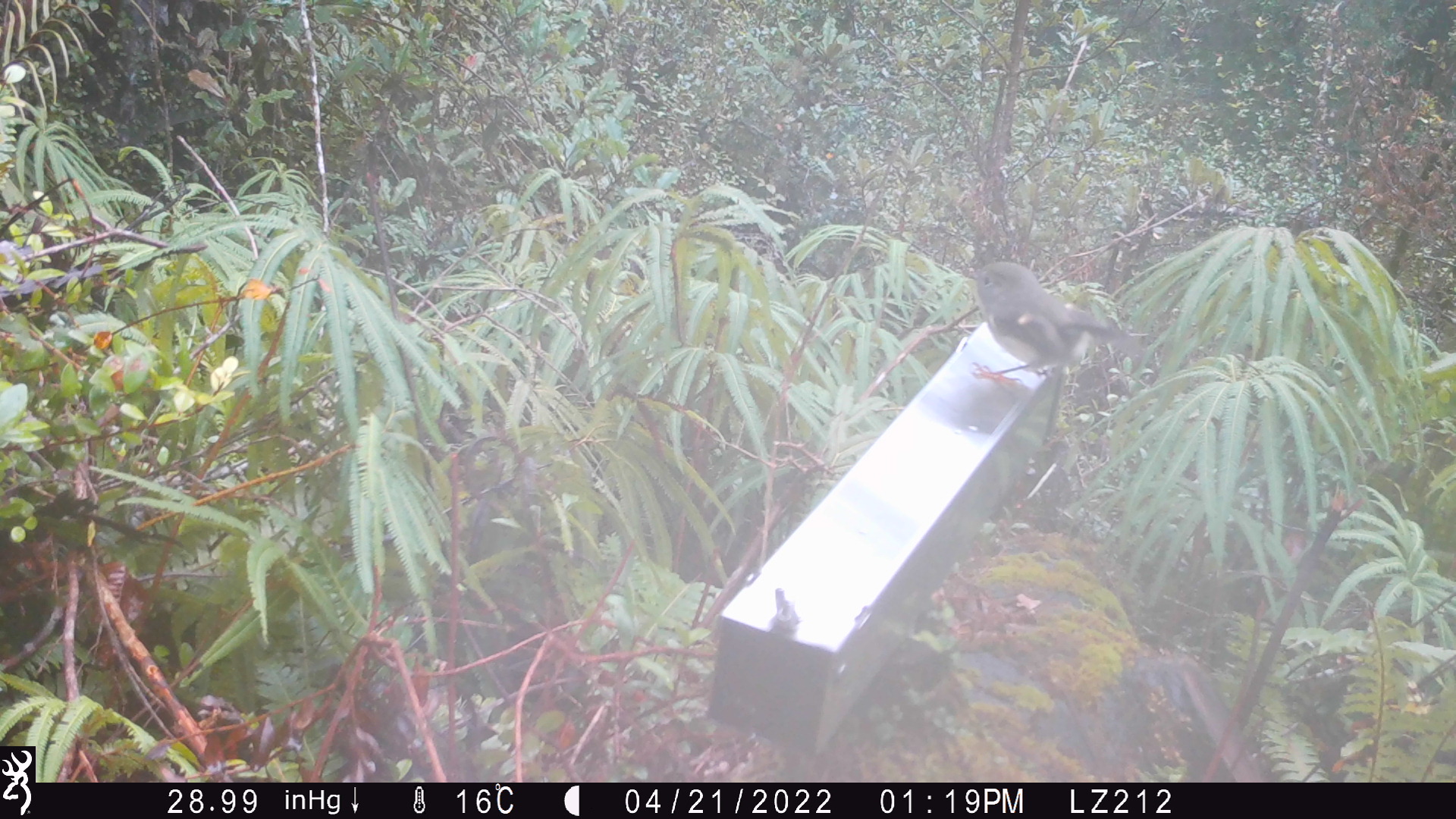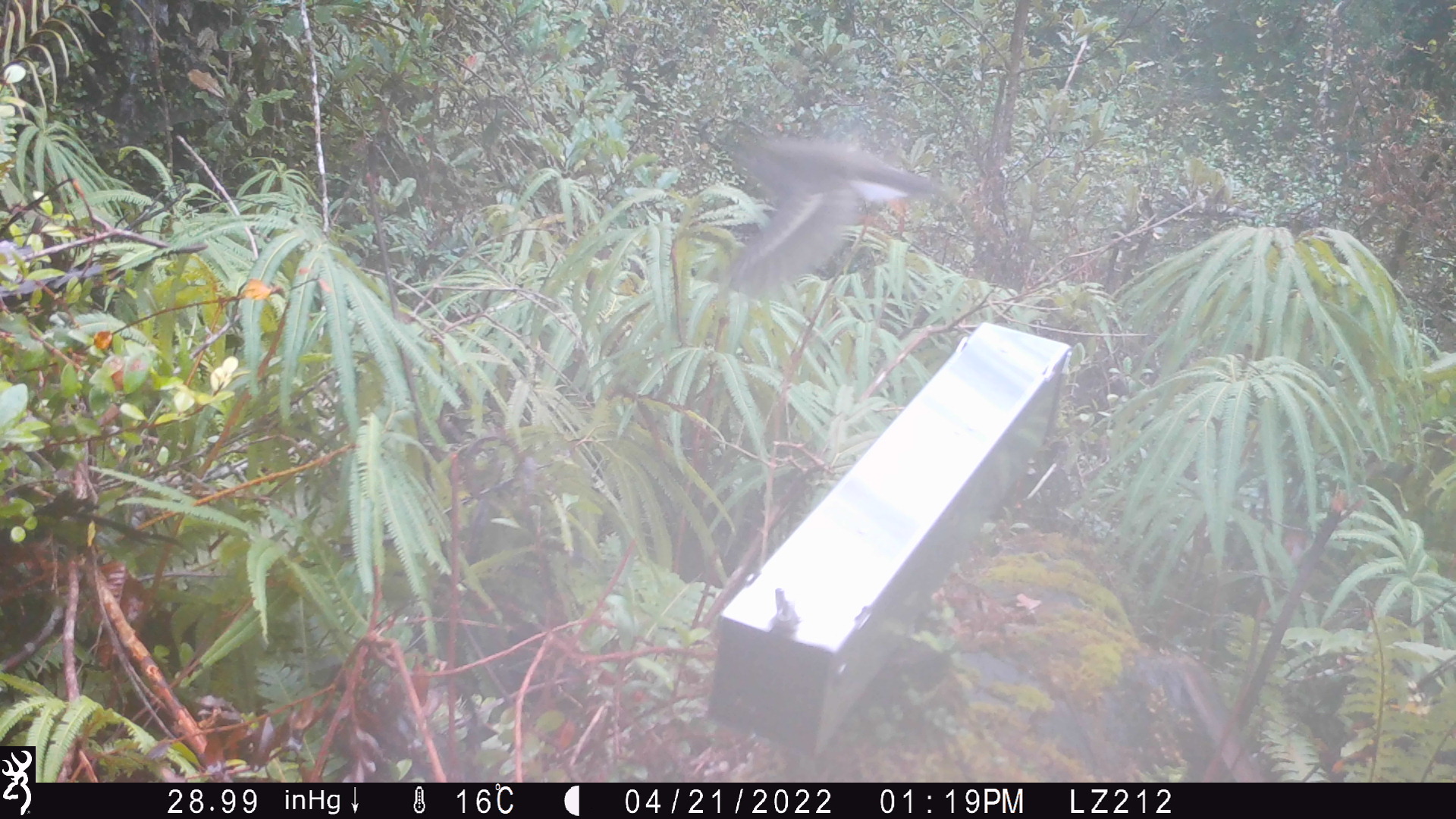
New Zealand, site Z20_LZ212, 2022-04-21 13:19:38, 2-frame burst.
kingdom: Animalia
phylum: Chordata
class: Aves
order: Passeriformes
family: Petroicidae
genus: Petroica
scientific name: Petroica macrocephala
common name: tomtit